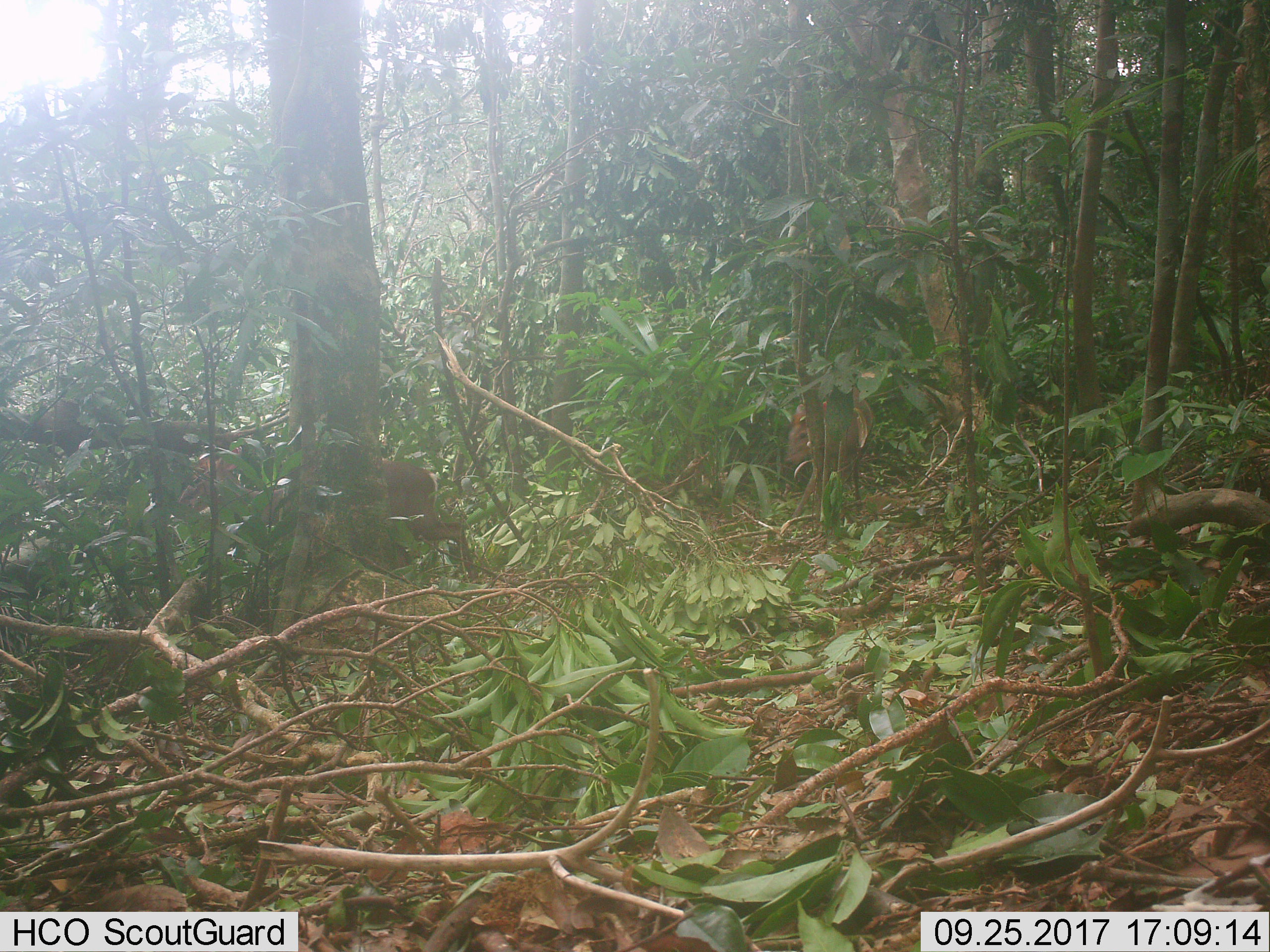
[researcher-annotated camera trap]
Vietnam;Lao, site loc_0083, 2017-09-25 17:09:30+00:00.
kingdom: Animalia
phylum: Chordata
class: Mammalia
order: Artiodactyla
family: Cervidae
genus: Muntiacus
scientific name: Muntiacus rooseveltorum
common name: roosevelt's muntjac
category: roosevelts muntjac group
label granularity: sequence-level